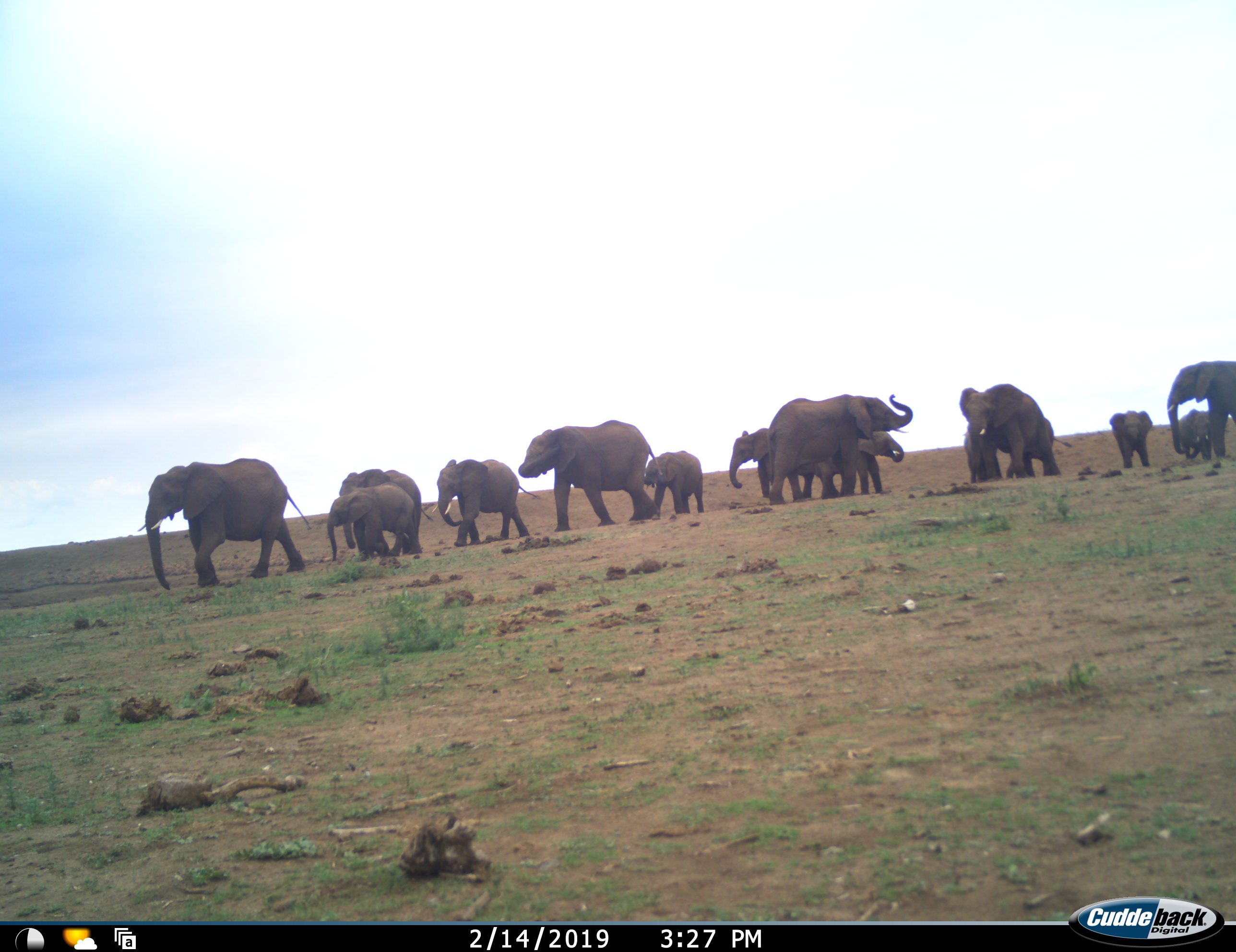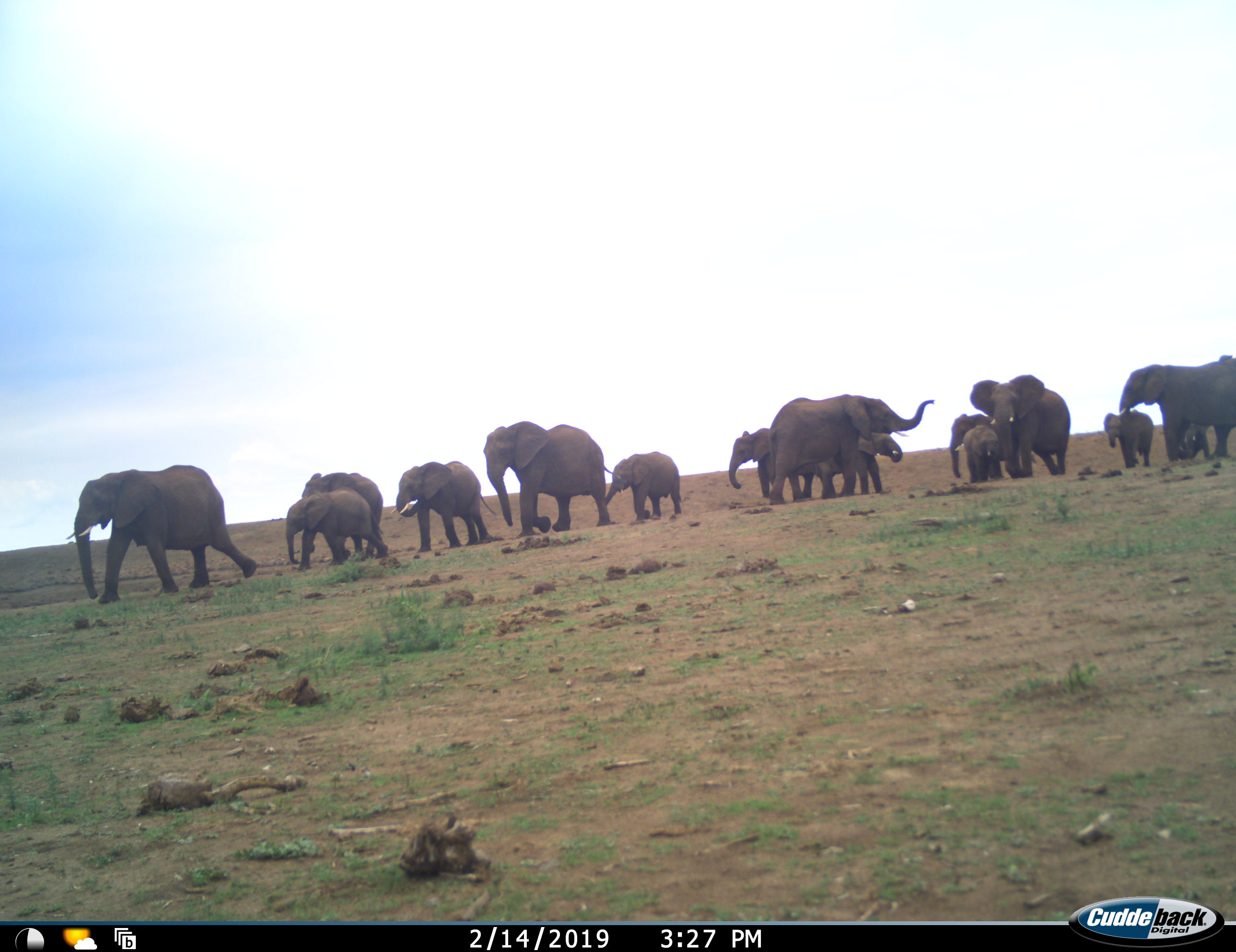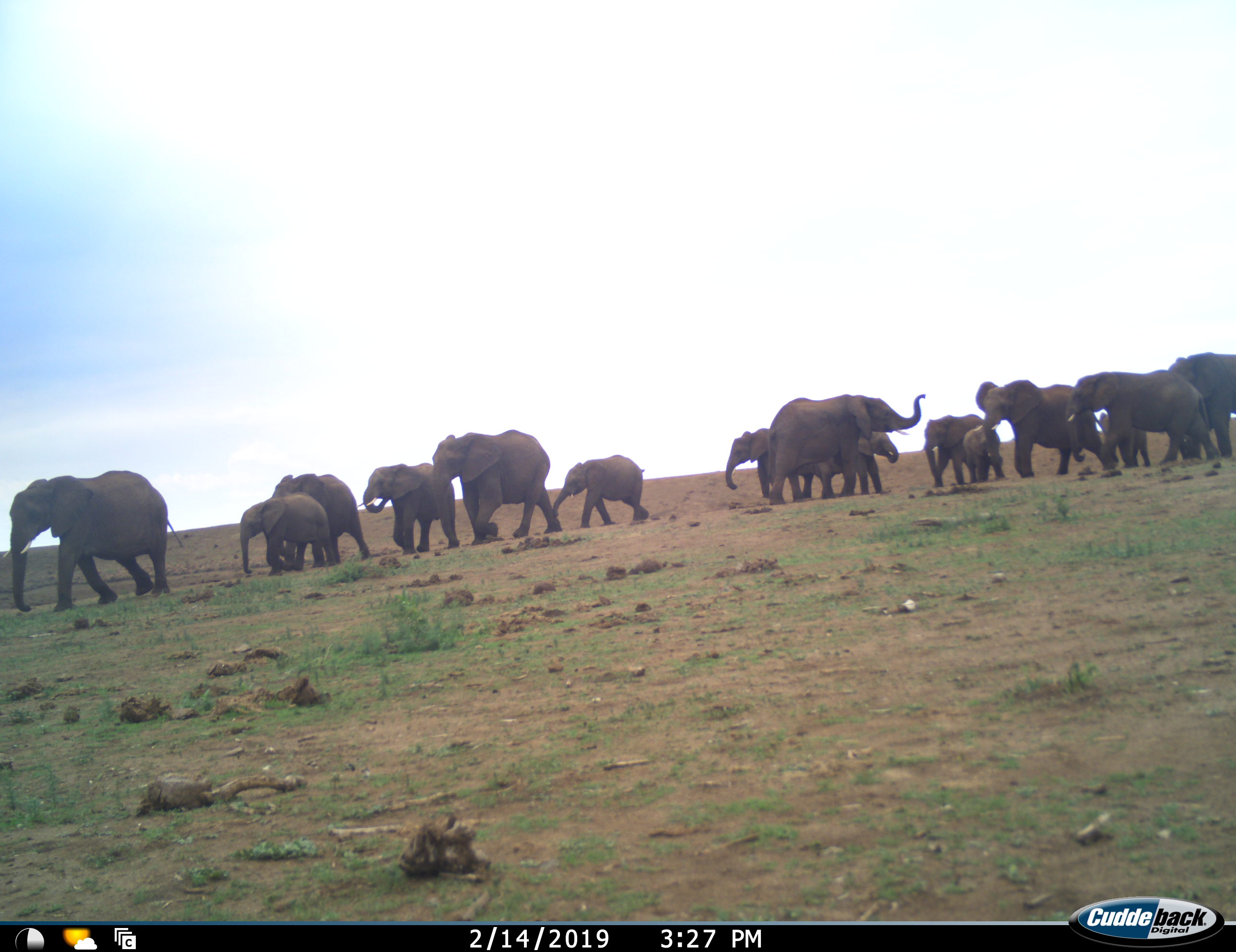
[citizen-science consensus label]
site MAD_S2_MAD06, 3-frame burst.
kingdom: Animalia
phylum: Chordata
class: Mammalia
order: Proboscidea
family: Elephantidae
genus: Loxodonta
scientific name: Loxodonta africana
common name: african bush elephant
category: elephant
Elephant (african bush elephant) (Loxodonta africana), count 11-50. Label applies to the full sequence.